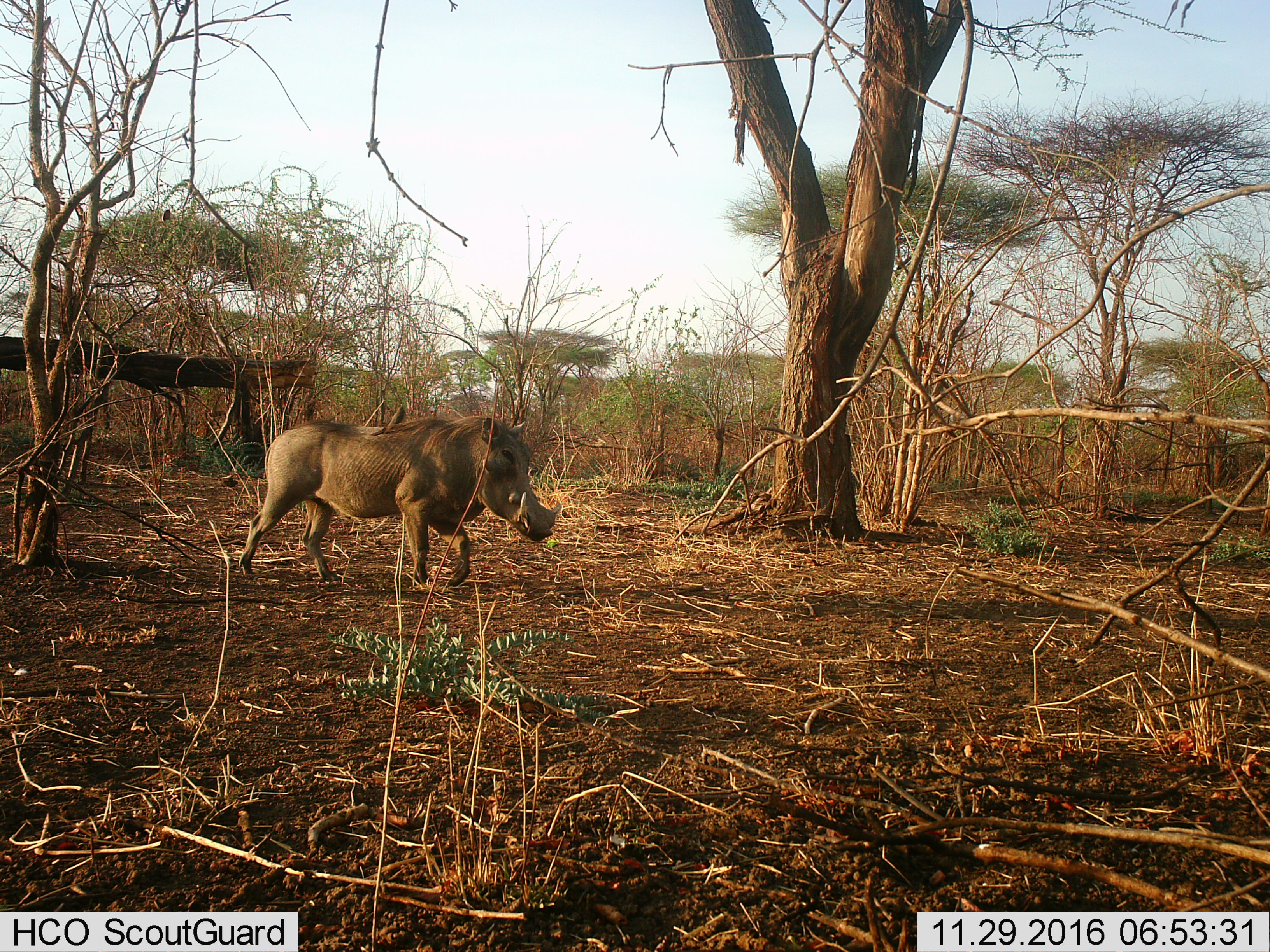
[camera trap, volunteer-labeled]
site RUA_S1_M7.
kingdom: Animalia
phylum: Chordata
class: Mammalia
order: Artiodactyla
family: Suidae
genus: Phacochoerus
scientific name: Phacochoerus africanus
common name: warthog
Warthog (Phacochoerus africanus), count 1. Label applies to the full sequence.